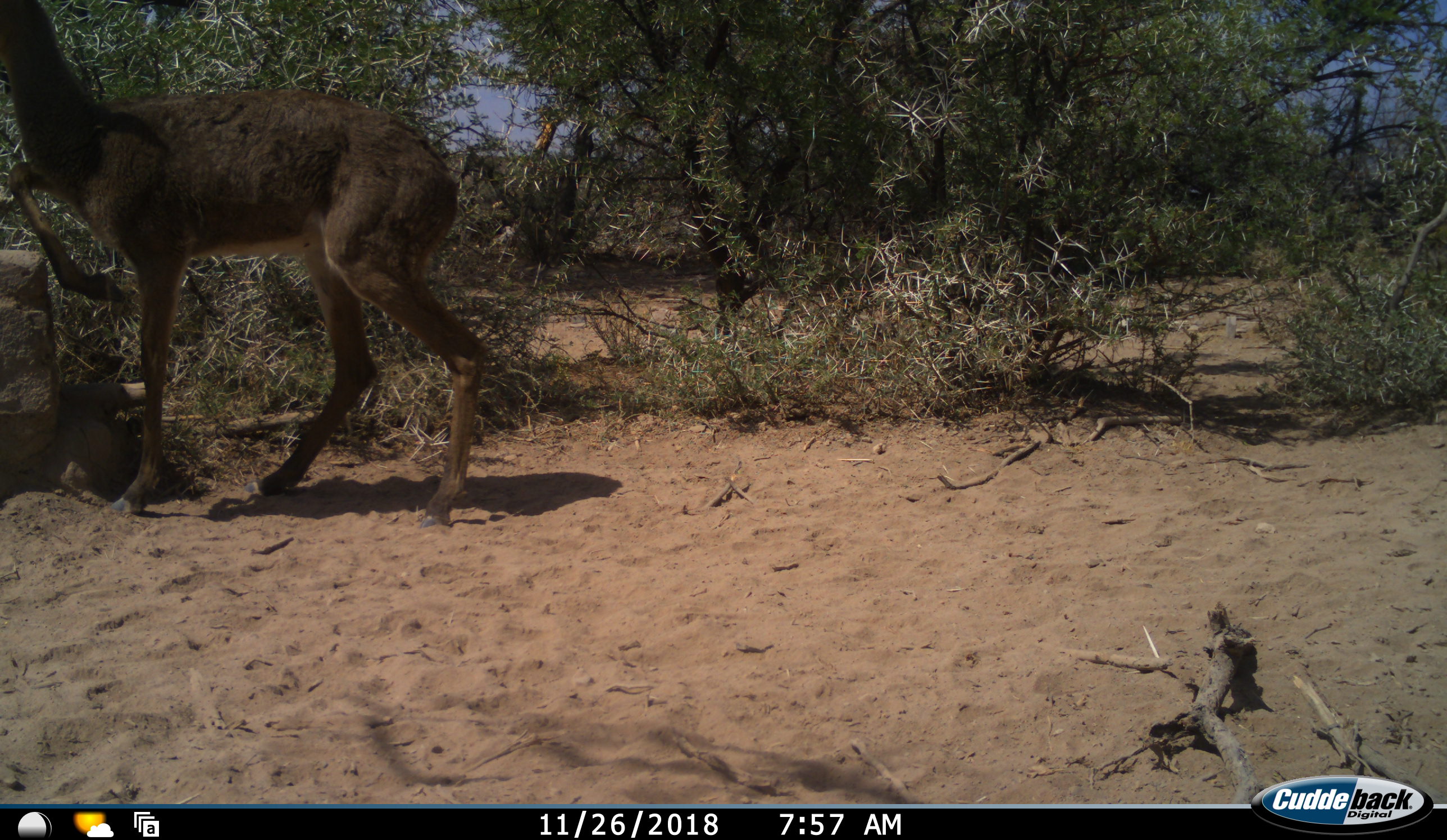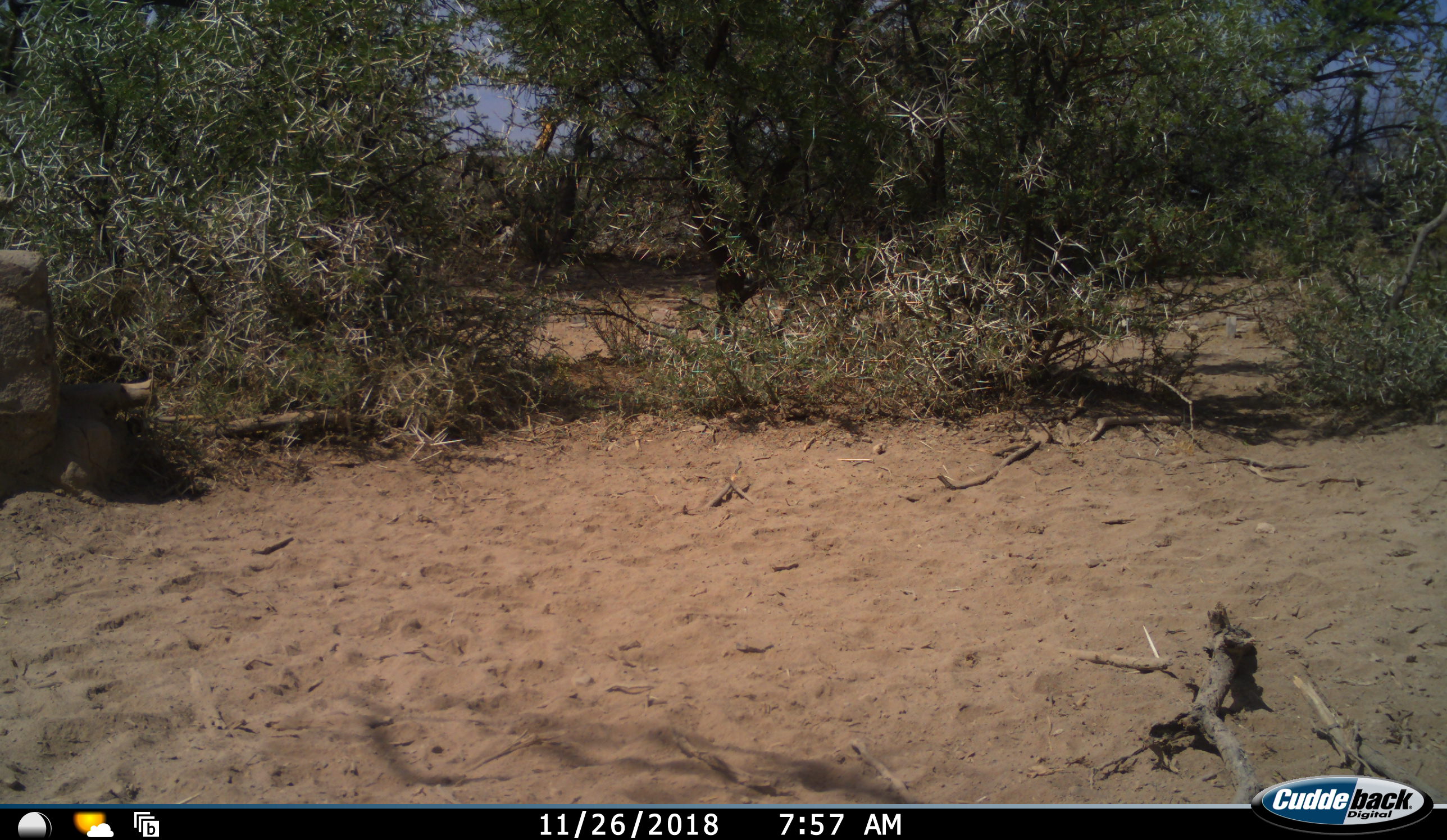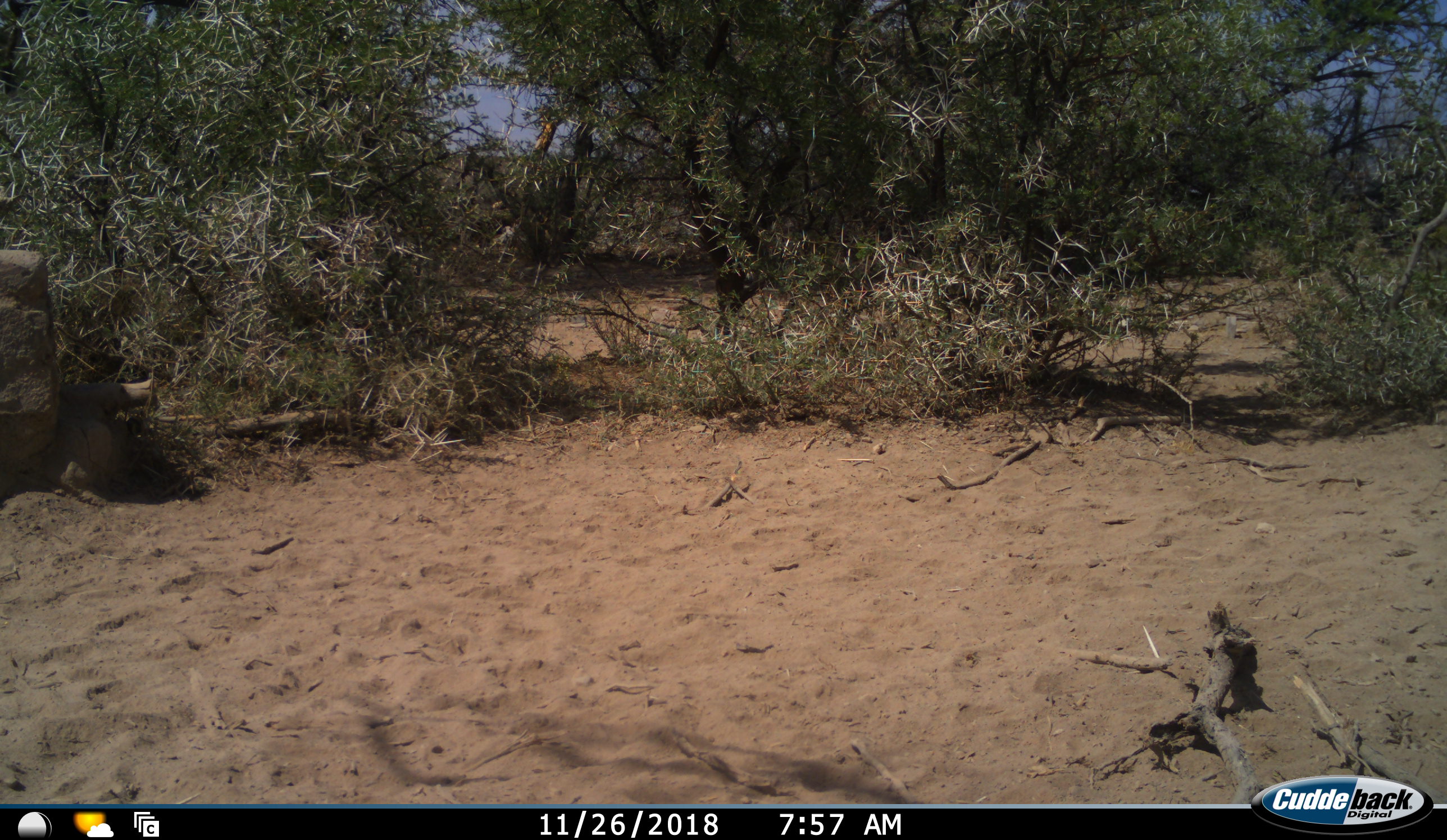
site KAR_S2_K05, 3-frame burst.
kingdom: Animalia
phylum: Chordata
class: Mammalia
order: Artiodactyla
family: Bovidae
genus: Pelea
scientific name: Pelea capreolus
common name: grey rhebok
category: rhebokgrey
Rhebokgrey (grey rhebok) (Pelea capreolus), count 1. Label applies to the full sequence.